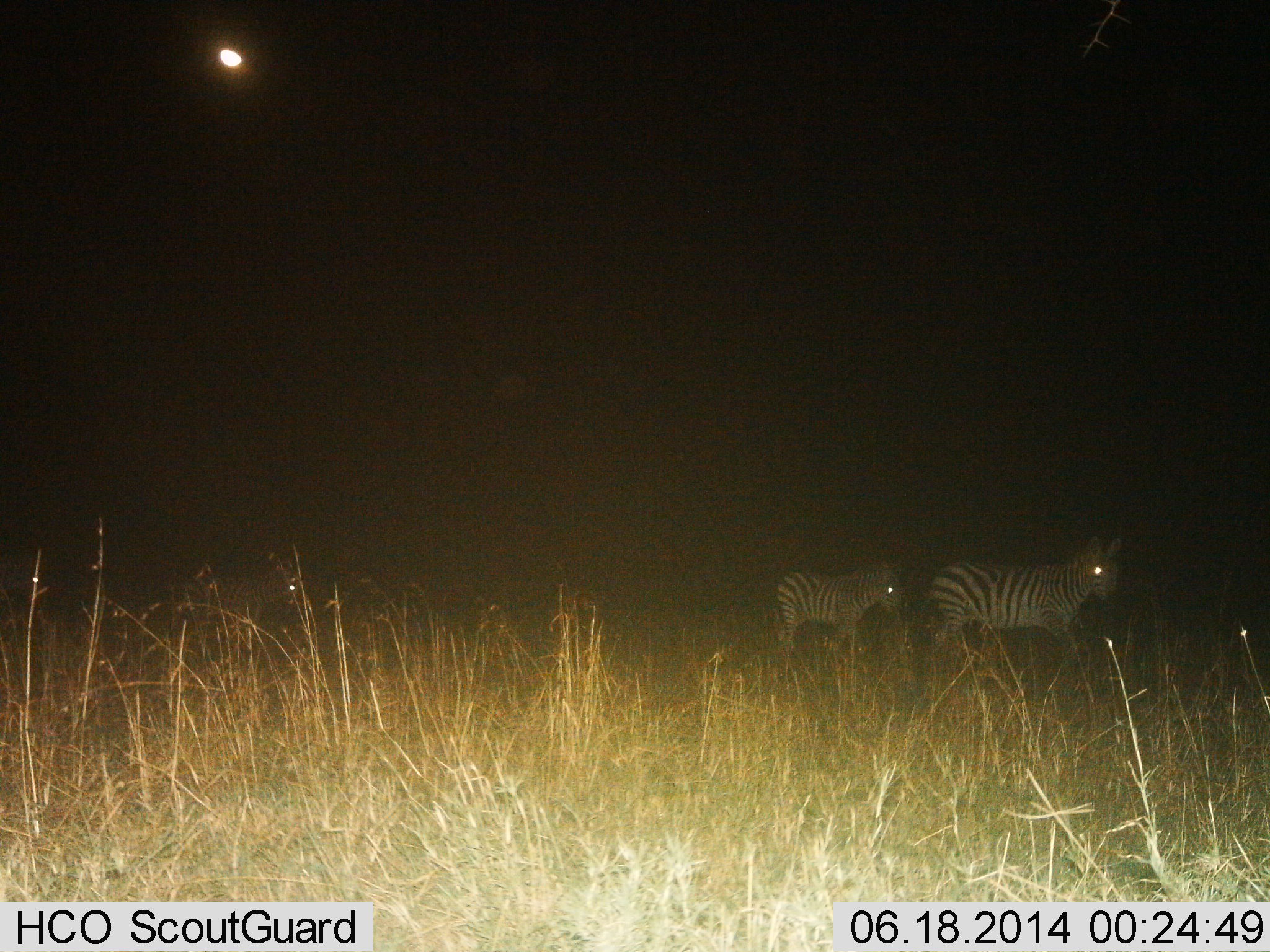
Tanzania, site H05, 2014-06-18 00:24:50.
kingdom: Animalia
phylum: Chordata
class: Mammalia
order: Perissodactyla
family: Equidae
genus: Equus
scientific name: Equus quagga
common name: plains zebra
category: zebra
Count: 4.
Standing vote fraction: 20%.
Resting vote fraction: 0%.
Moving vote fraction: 100%.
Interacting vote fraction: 0%.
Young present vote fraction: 30%.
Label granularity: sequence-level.